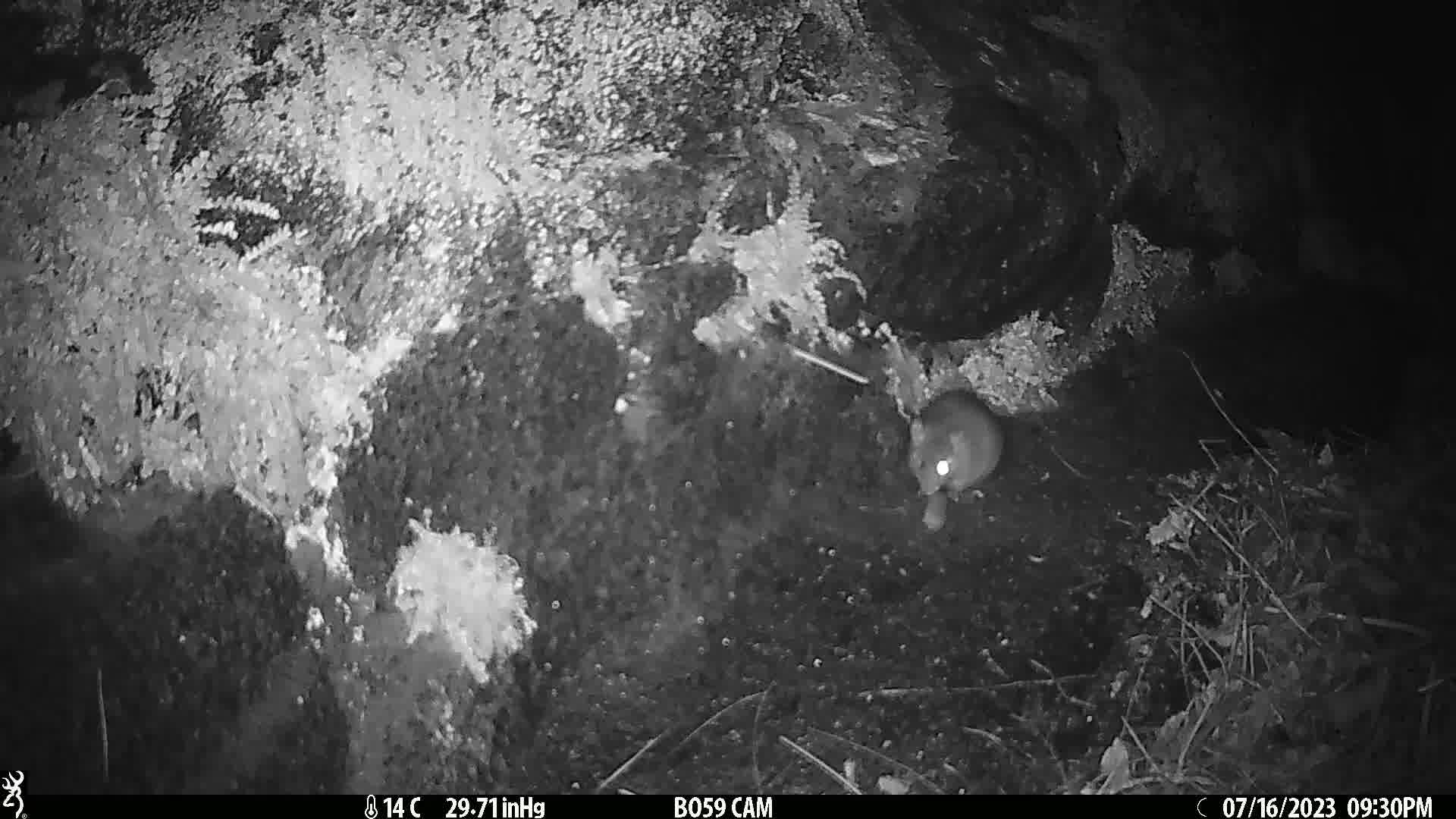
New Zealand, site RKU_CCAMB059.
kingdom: Animalia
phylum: Chordata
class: Mammalia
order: Rodentia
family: Muridae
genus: Rattus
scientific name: Rattus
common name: rat